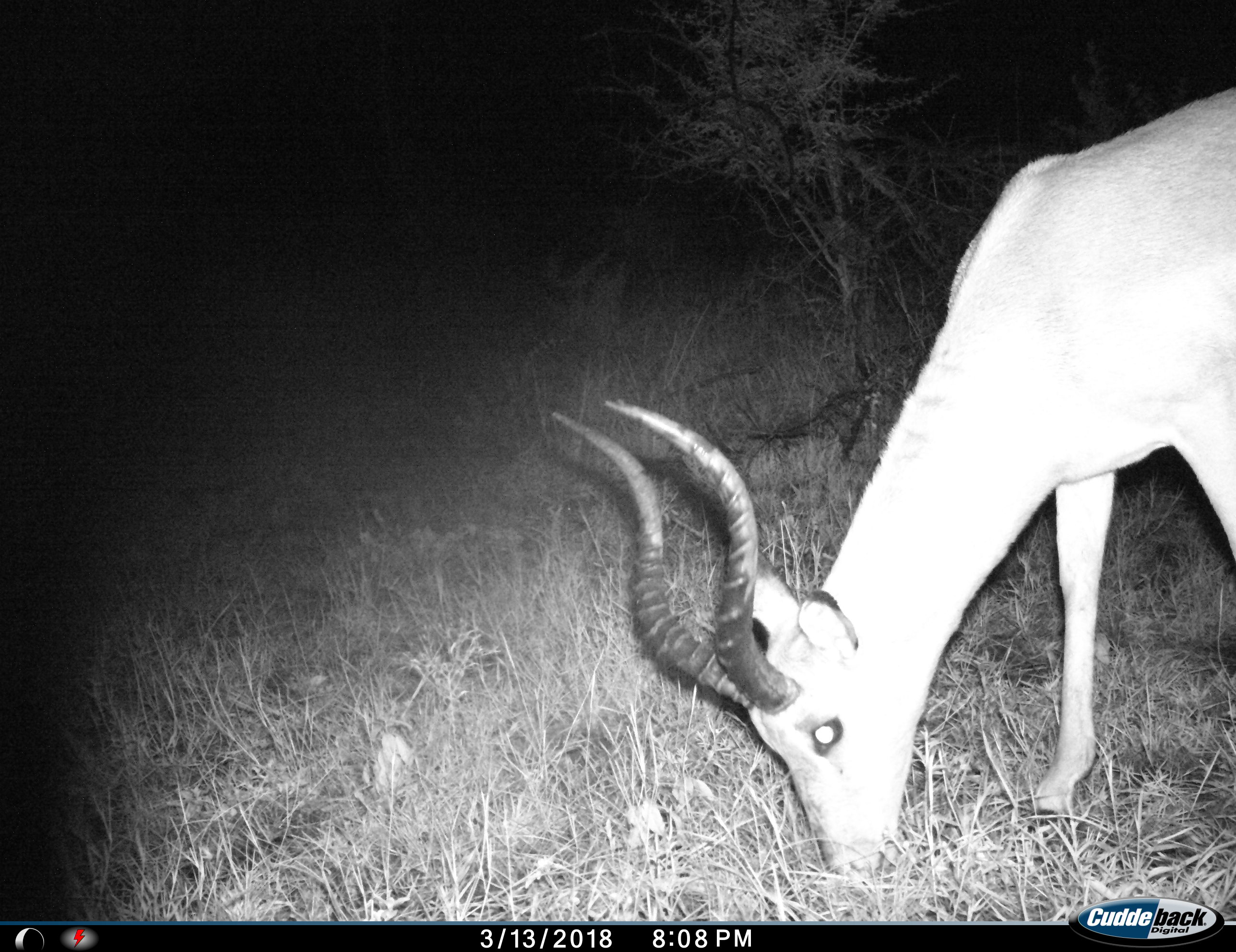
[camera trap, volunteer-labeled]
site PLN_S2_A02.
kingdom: Animalia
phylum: Chordata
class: Mammalia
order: Artiodactyla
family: Bovidae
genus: Aepyceros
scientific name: Aepyceros melampus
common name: impala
Impala (Aepyceros melampus), count 1. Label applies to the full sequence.